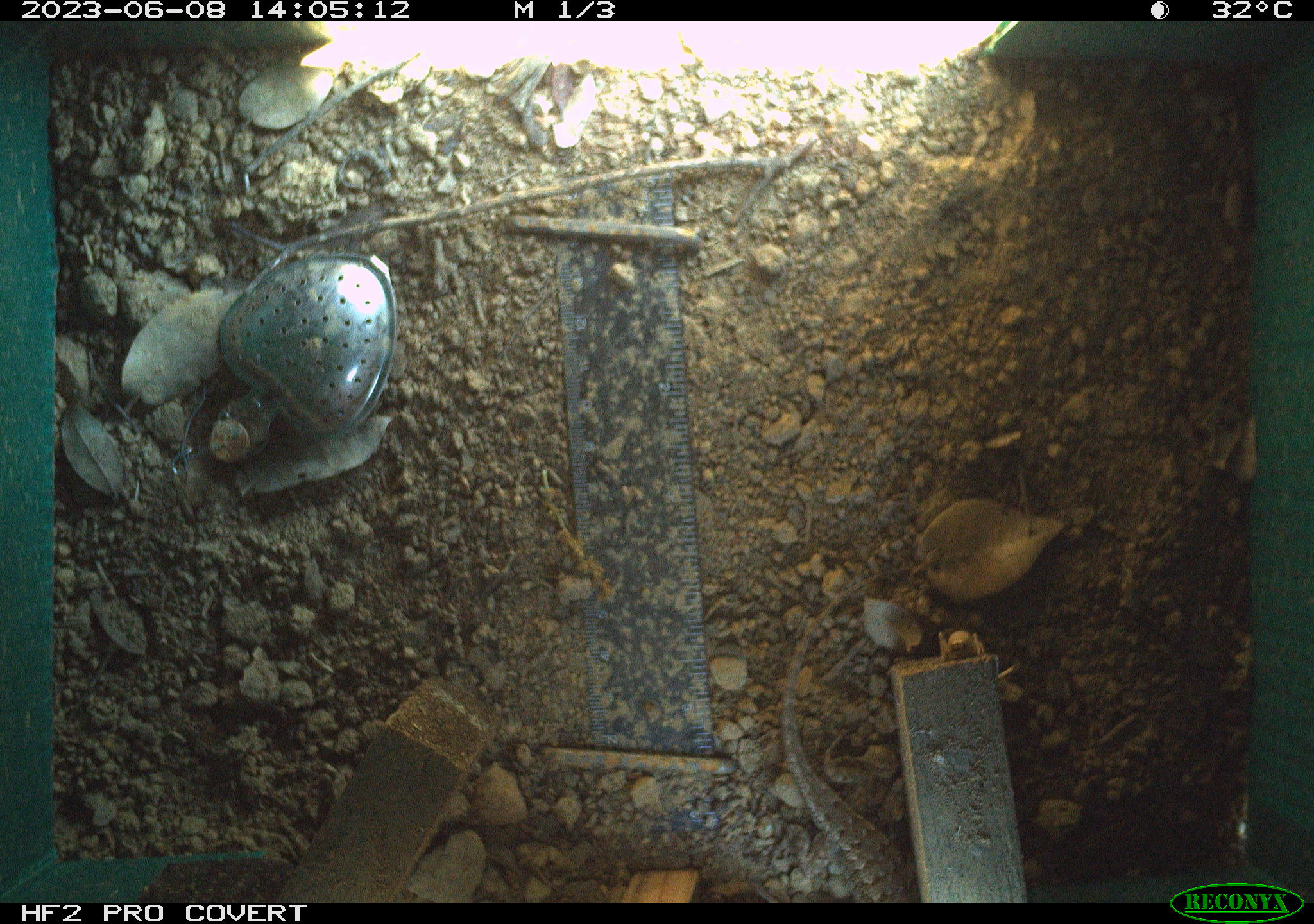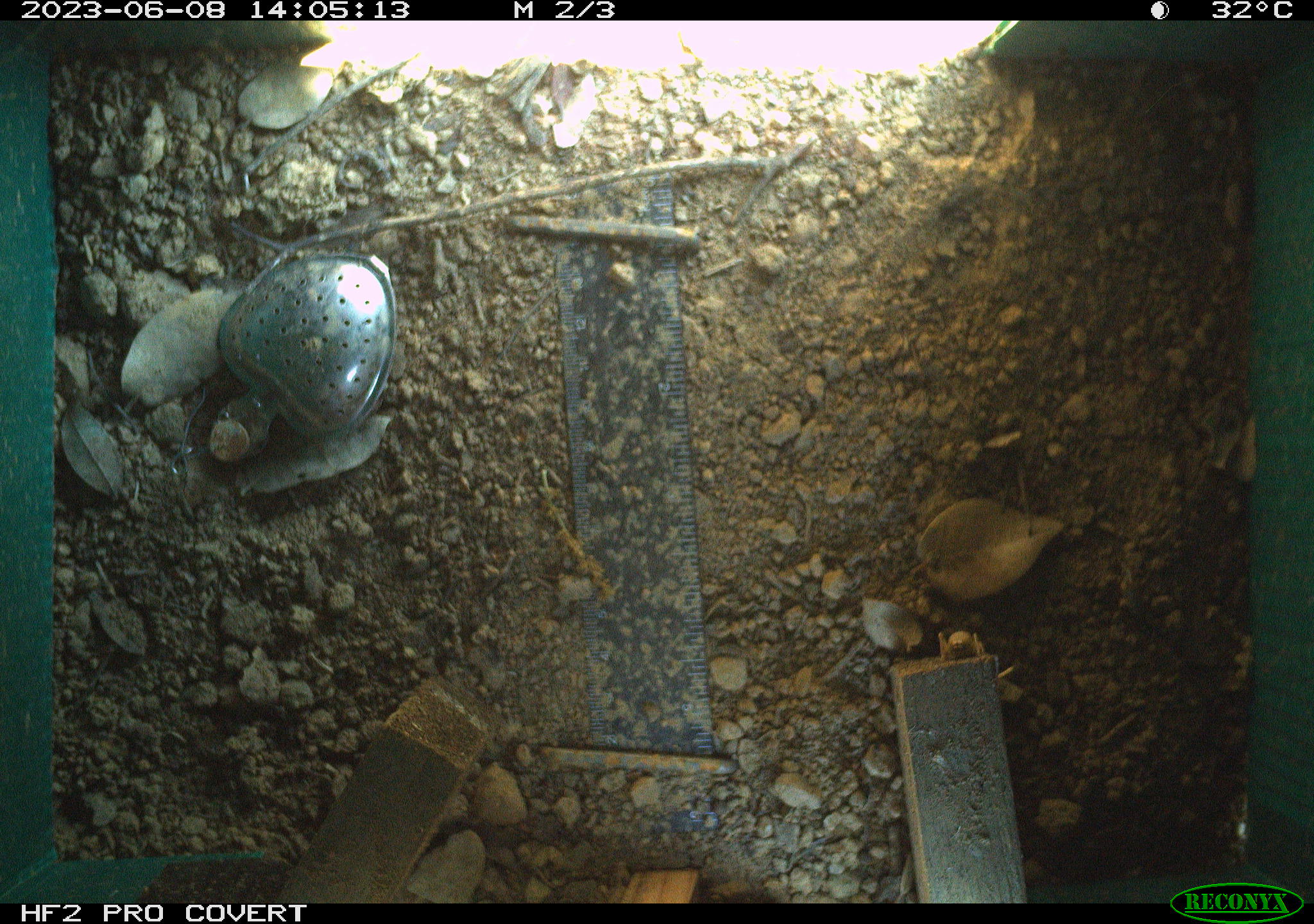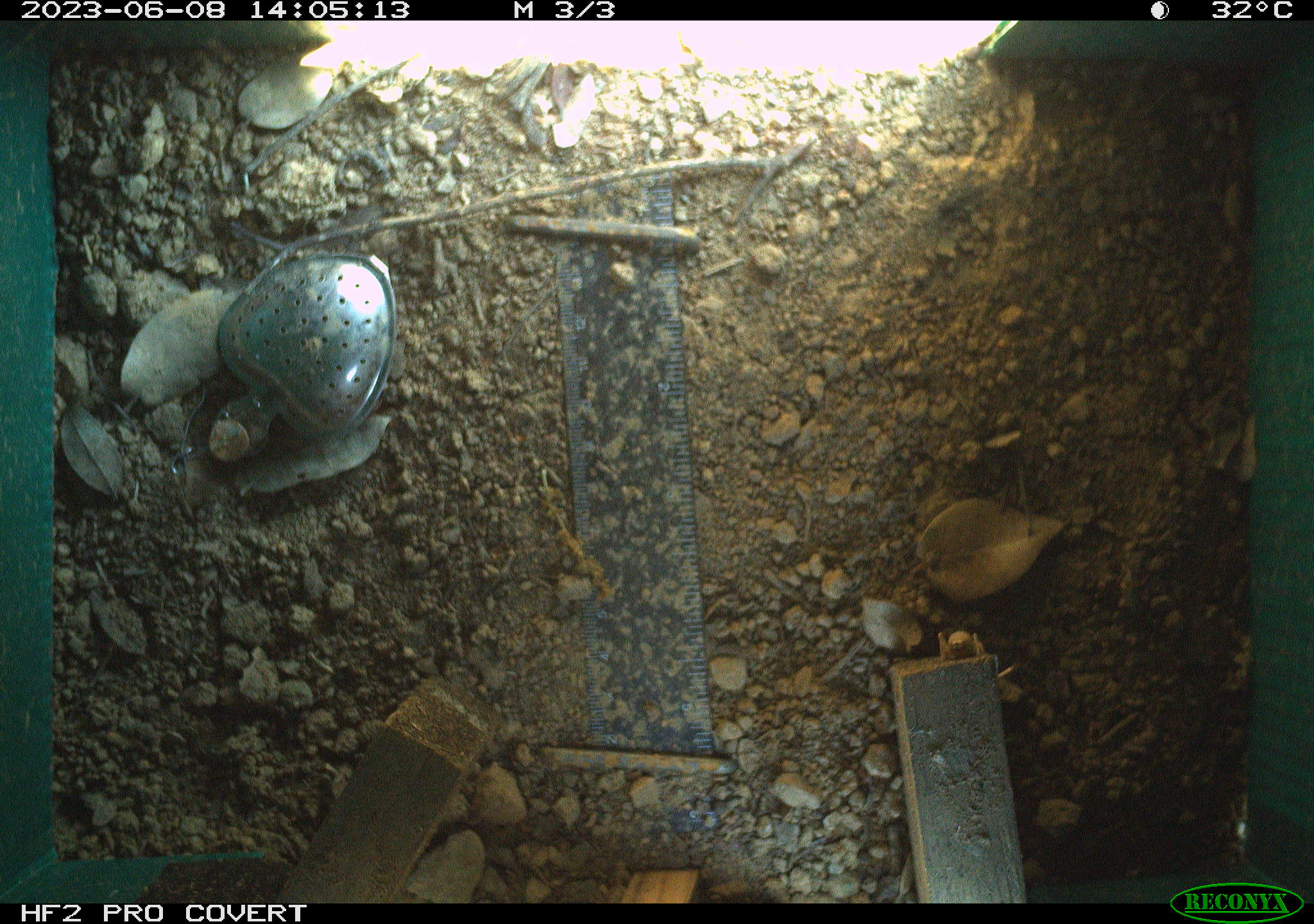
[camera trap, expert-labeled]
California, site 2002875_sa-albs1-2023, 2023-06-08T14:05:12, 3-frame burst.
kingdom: Animalia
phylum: Chordata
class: Reptilia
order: Squamata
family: Phrynosomatidae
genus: Sceloporus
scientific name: Sceloporus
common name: spiny lizards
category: sceloporus species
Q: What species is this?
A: Sceloporus species (spiny lizards) (Sceloporus).